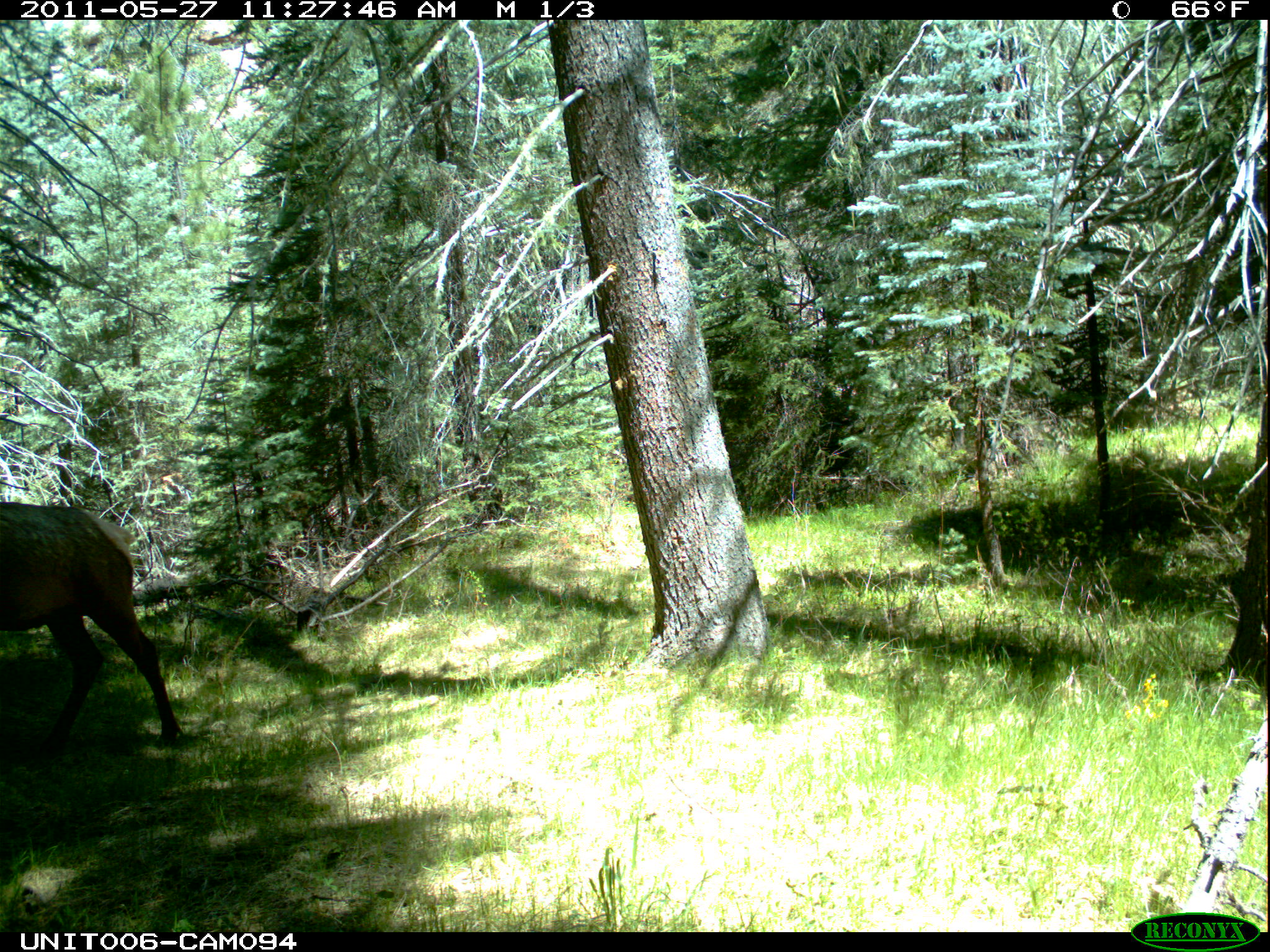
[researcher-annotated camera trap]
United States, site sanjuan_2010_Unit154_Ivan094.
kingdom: Animalia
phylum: Chordata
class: Mammalia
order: Artiodactyla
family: Cervidae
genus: Cervus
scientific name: Cervus elaphus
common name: red deer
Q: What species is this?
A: Cervus elaphus (red deer).